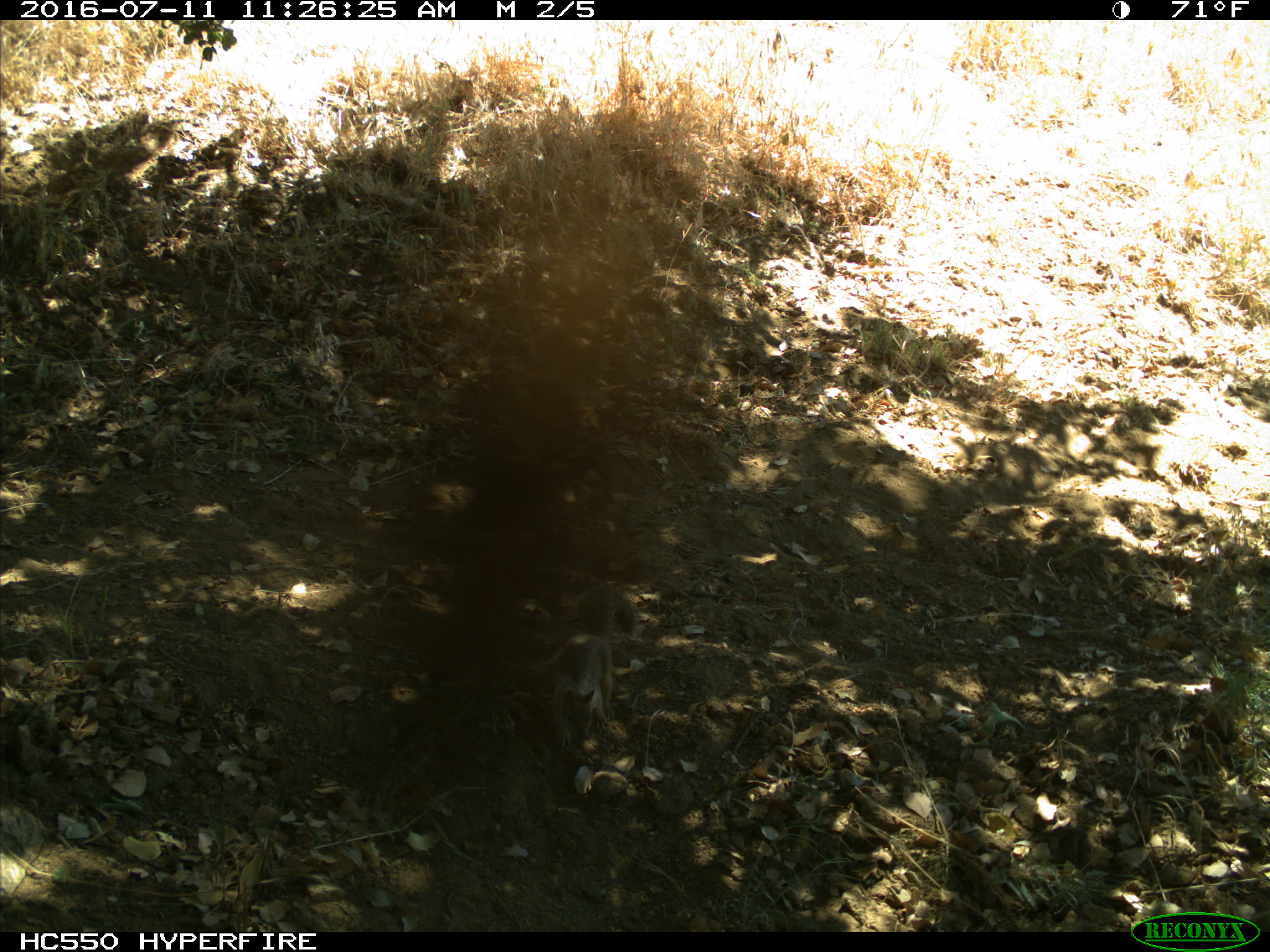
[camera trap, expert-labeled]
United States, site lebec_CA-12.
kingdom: Animalia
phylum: Chordata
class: Mammalia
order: Rodentia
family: Sciuridae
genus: Otospermophilus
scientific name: Otospermophilus beecheyi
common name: california ground squirrel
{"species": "Otospermophilus beecheyi (california ground squirrel)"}